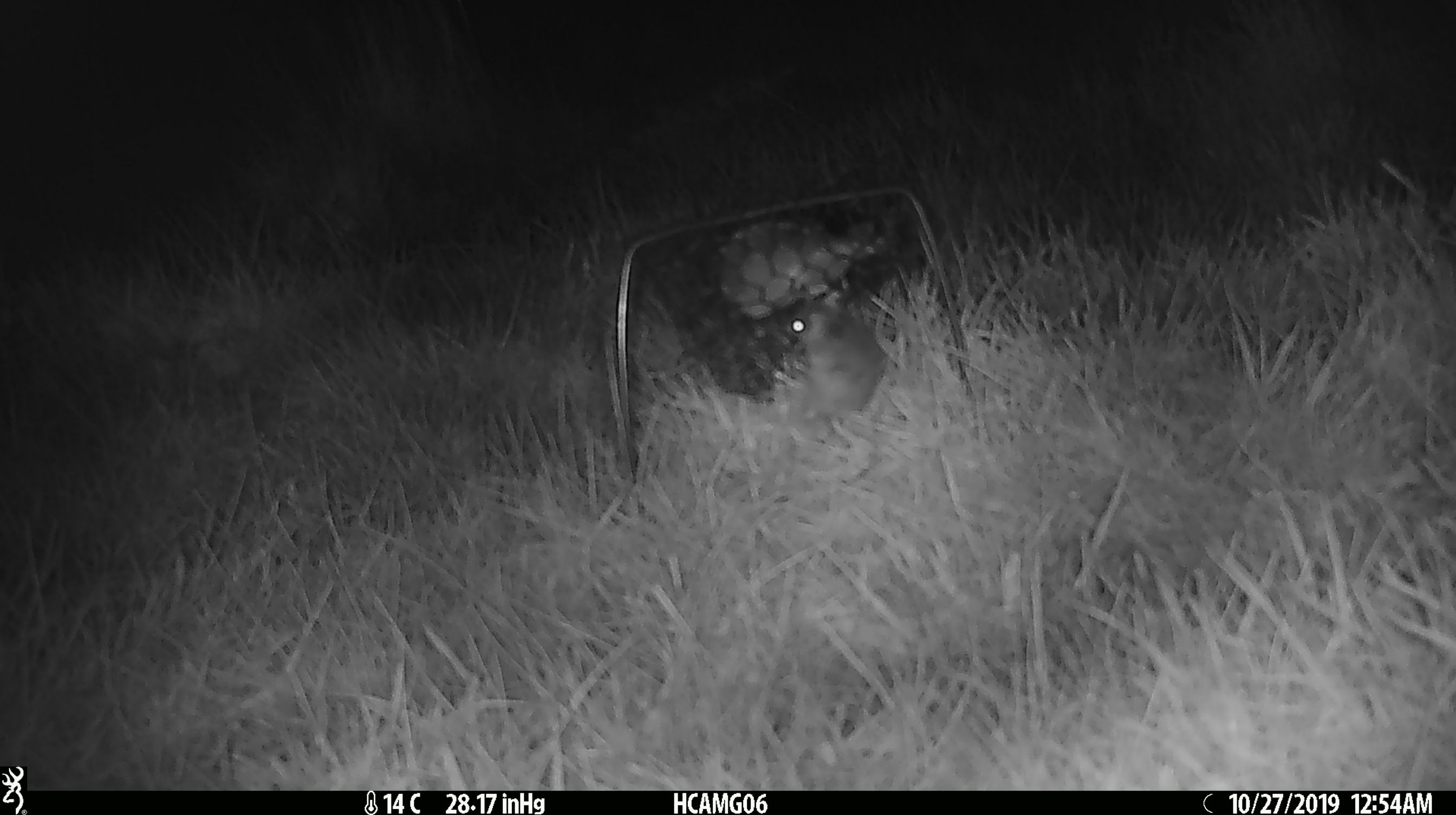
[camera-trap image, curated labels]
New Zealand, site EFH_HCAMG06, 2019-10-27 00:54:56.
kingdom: Animalia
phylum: Chordata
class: Mammalia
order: Rodentia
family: Muridae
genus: Mus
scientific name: Mus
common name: mouse